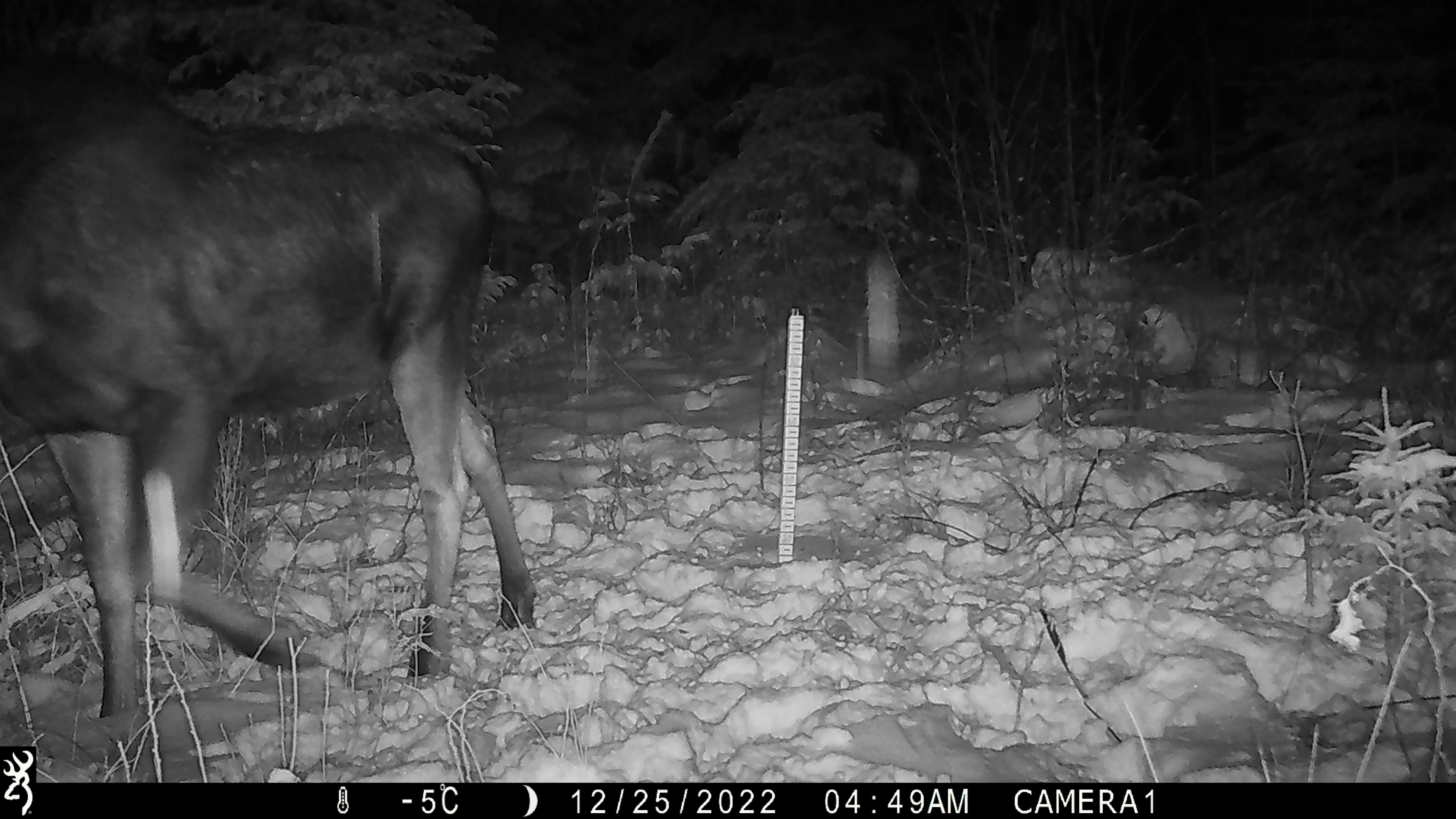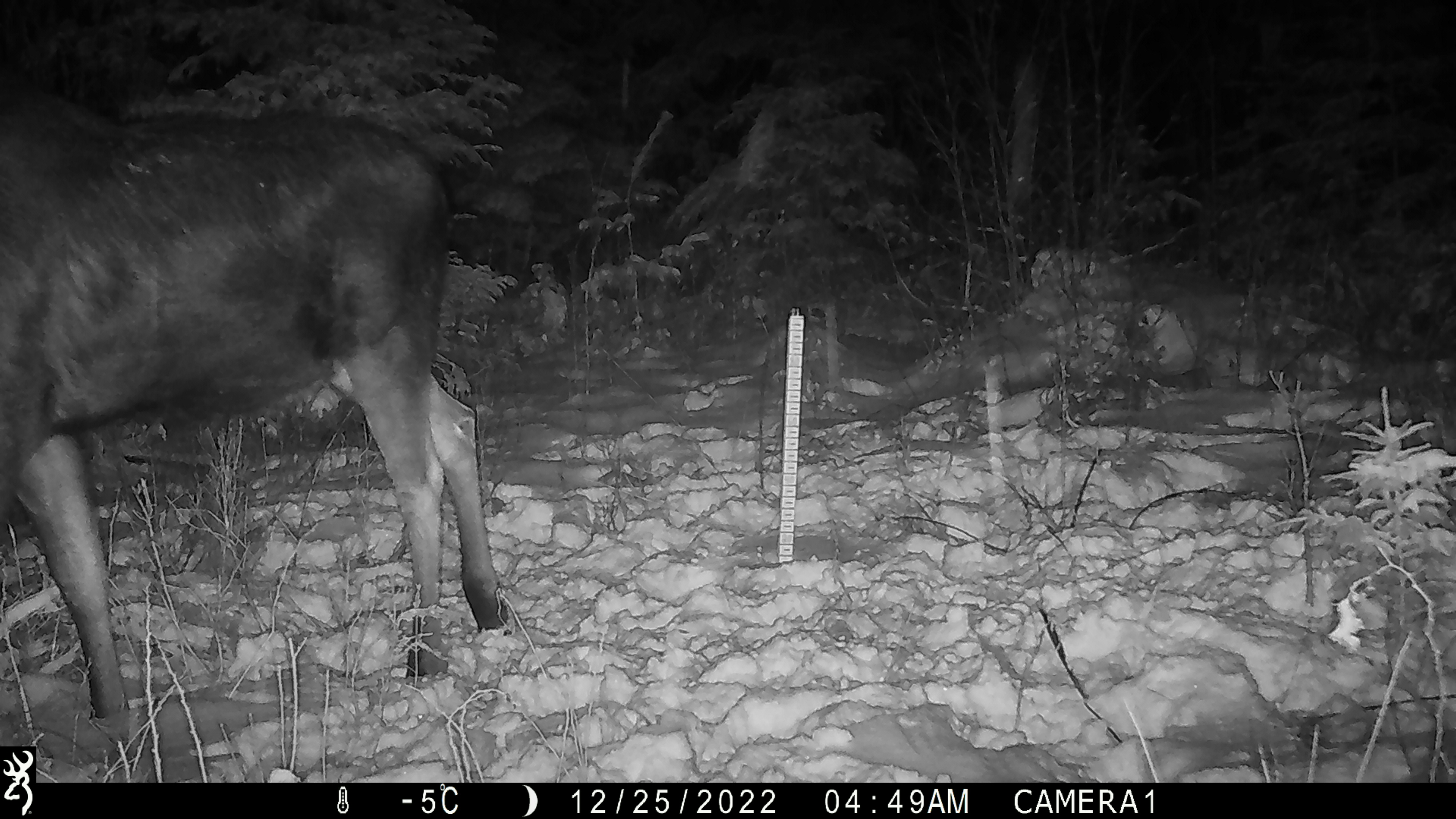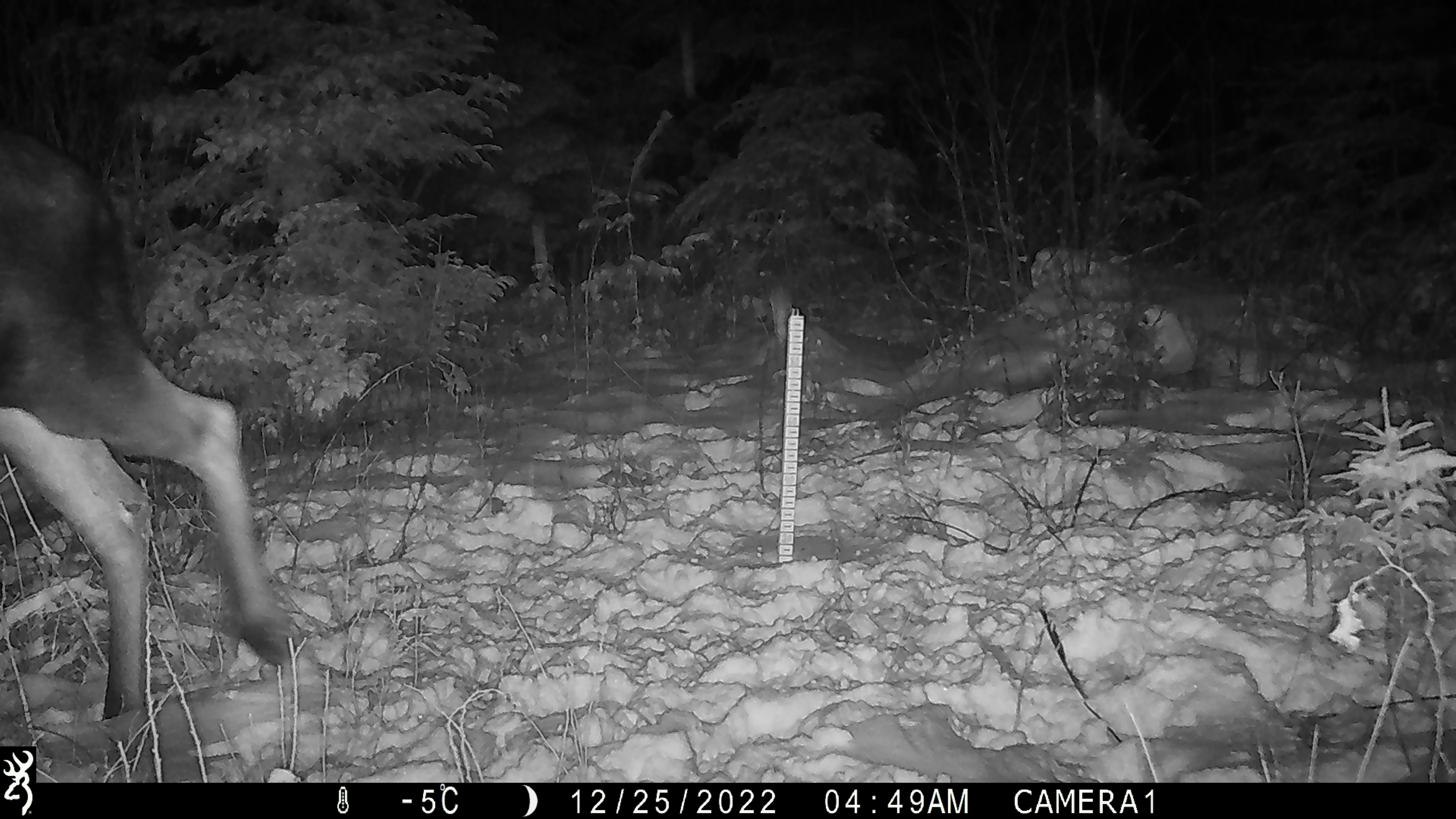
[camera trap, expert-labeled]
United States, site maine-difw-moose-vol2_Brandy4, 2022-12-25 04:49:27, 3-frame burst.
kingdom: Animalia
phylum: Chordata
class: Mammalia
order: Artiodactyla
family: Cervidae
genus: Alces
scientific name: Alces alces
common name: moose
Moose (Alces alces).